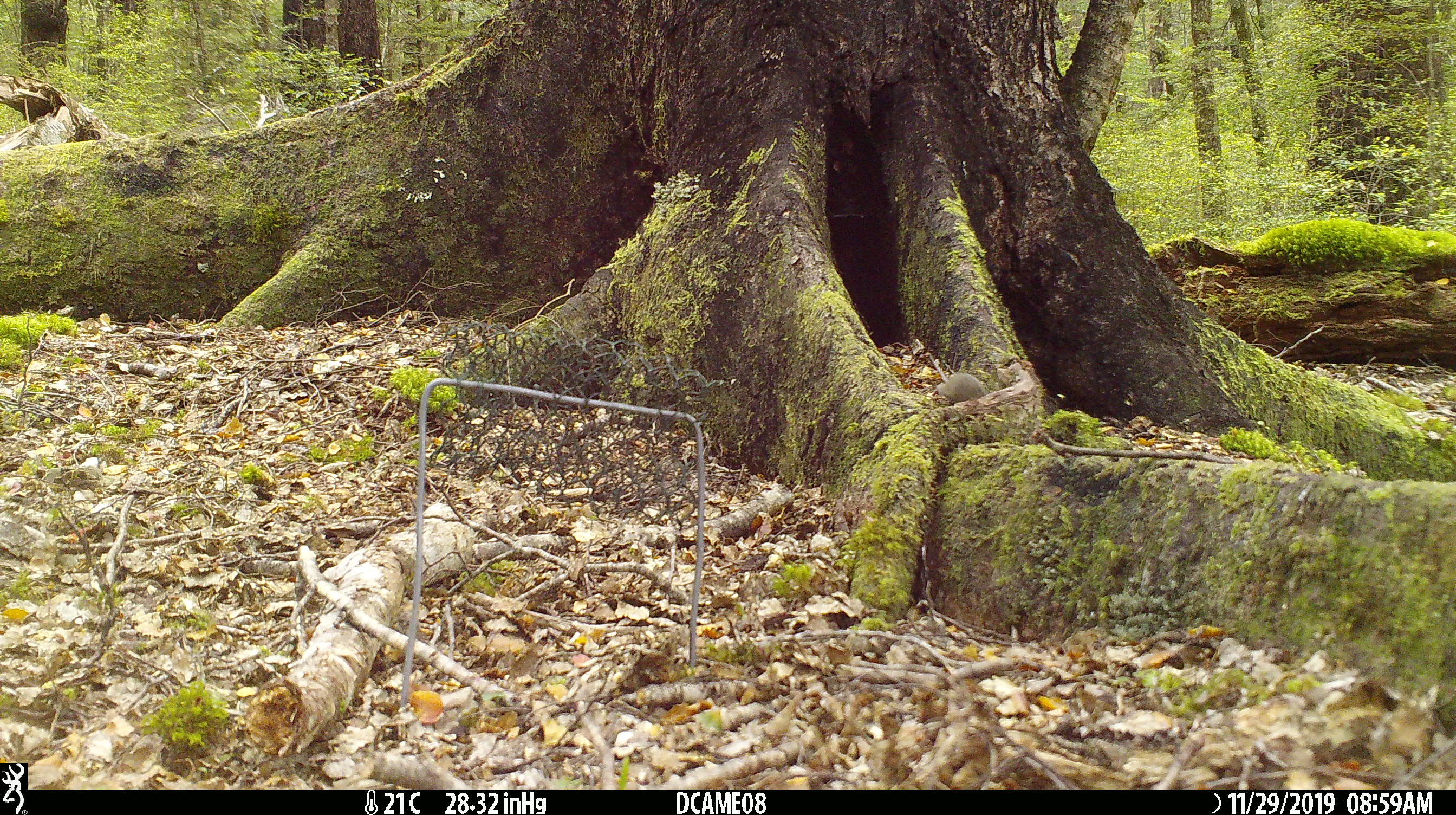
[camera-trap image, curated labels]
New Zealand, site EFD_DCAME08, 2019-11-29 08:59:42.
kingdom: Animalia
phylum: Chordata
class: Mammalia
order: Rodentia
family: Muridae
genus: Mus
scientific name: Mus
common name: mouse